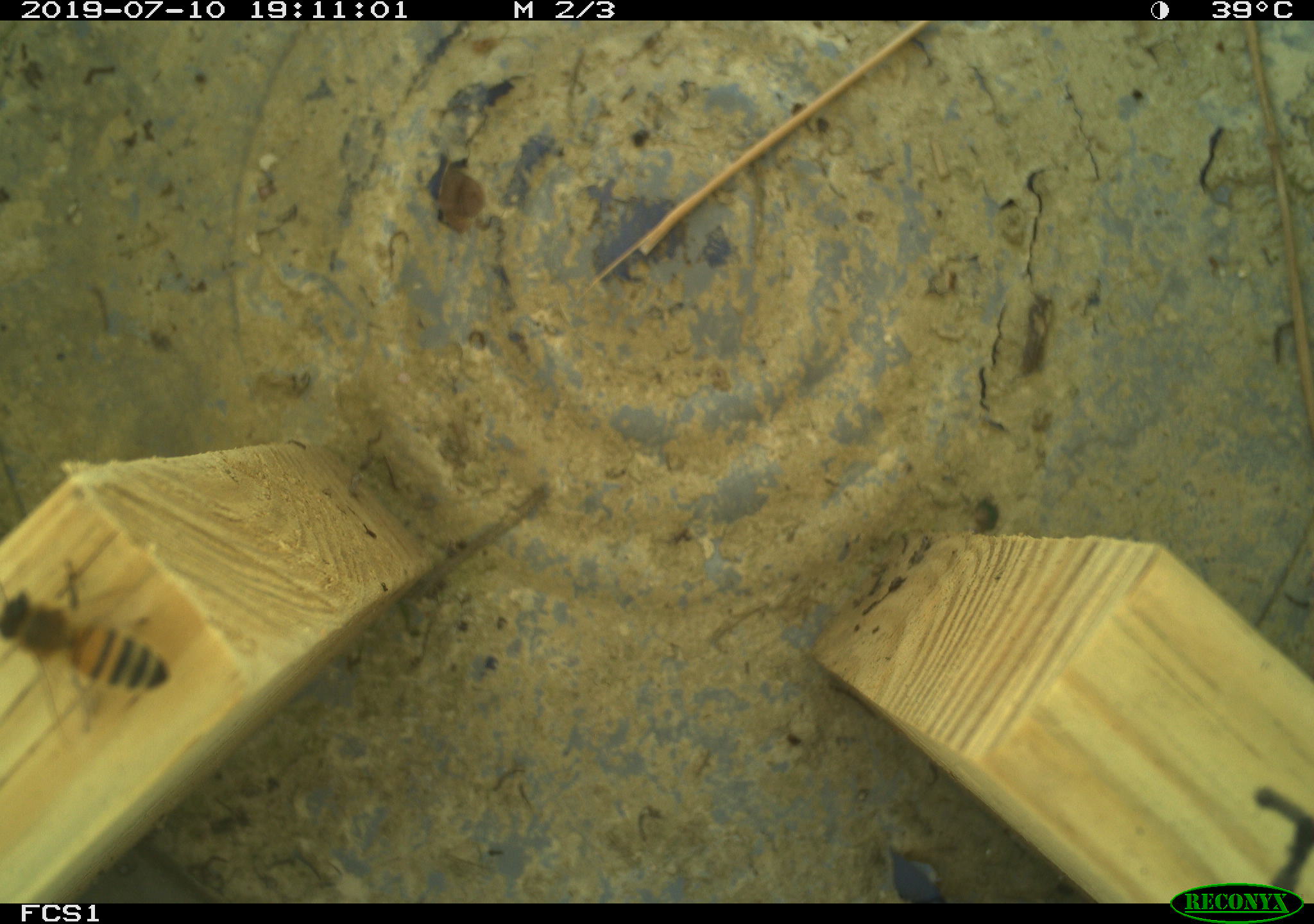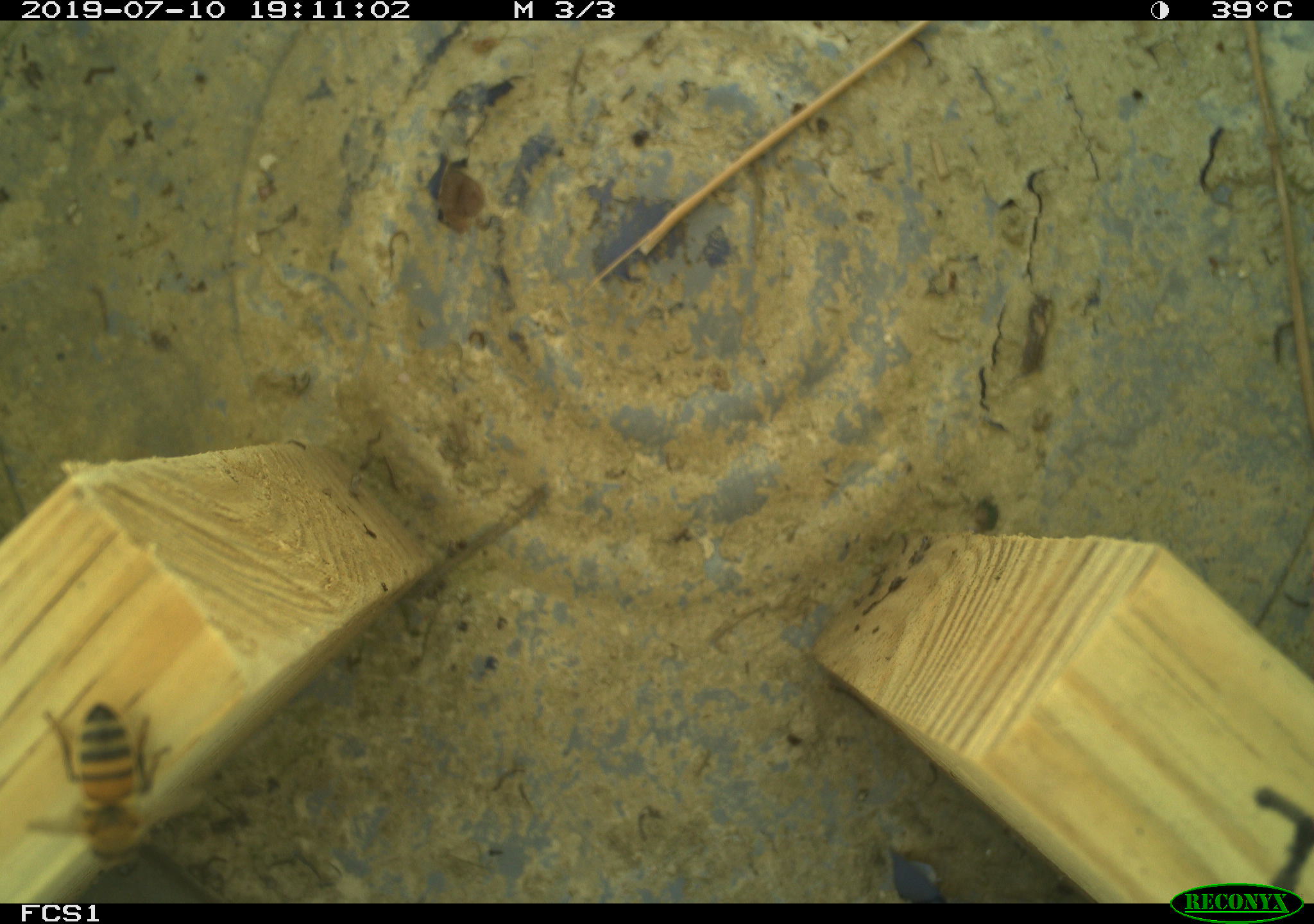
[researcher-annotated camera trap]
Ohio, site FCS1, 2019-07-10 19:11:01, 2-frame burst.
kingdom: Animalia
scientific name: Animalia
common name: animal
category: invertebrate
Invertebrate (animal) (Animalia).